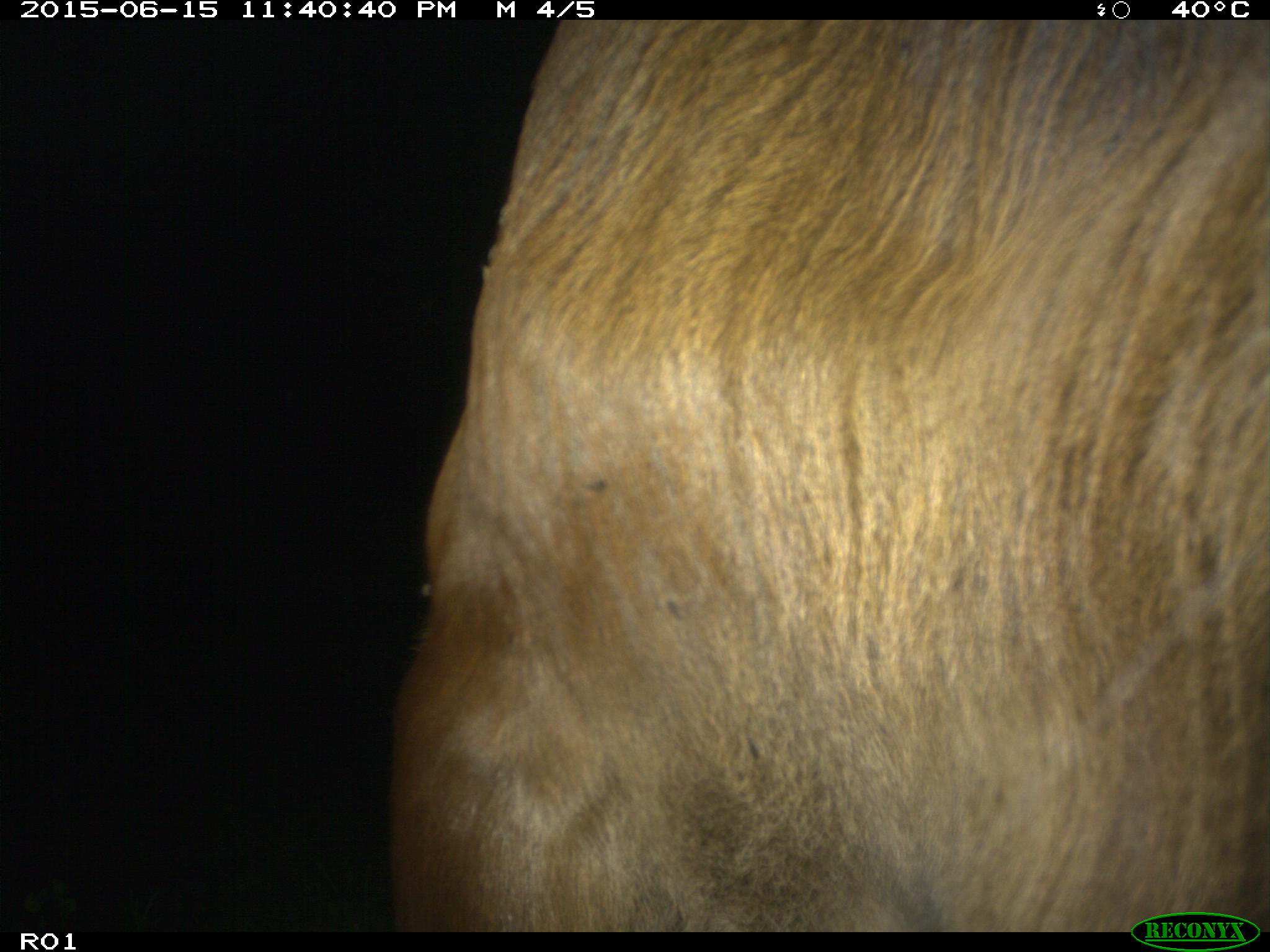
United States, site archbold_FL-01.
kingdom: Animalia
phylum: Chordata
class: Mammalia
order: Artiodactyla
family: Bovidae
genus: Bos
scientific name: Bos taurus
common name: domestic cow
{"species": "Bos taurus (domestic cow)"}